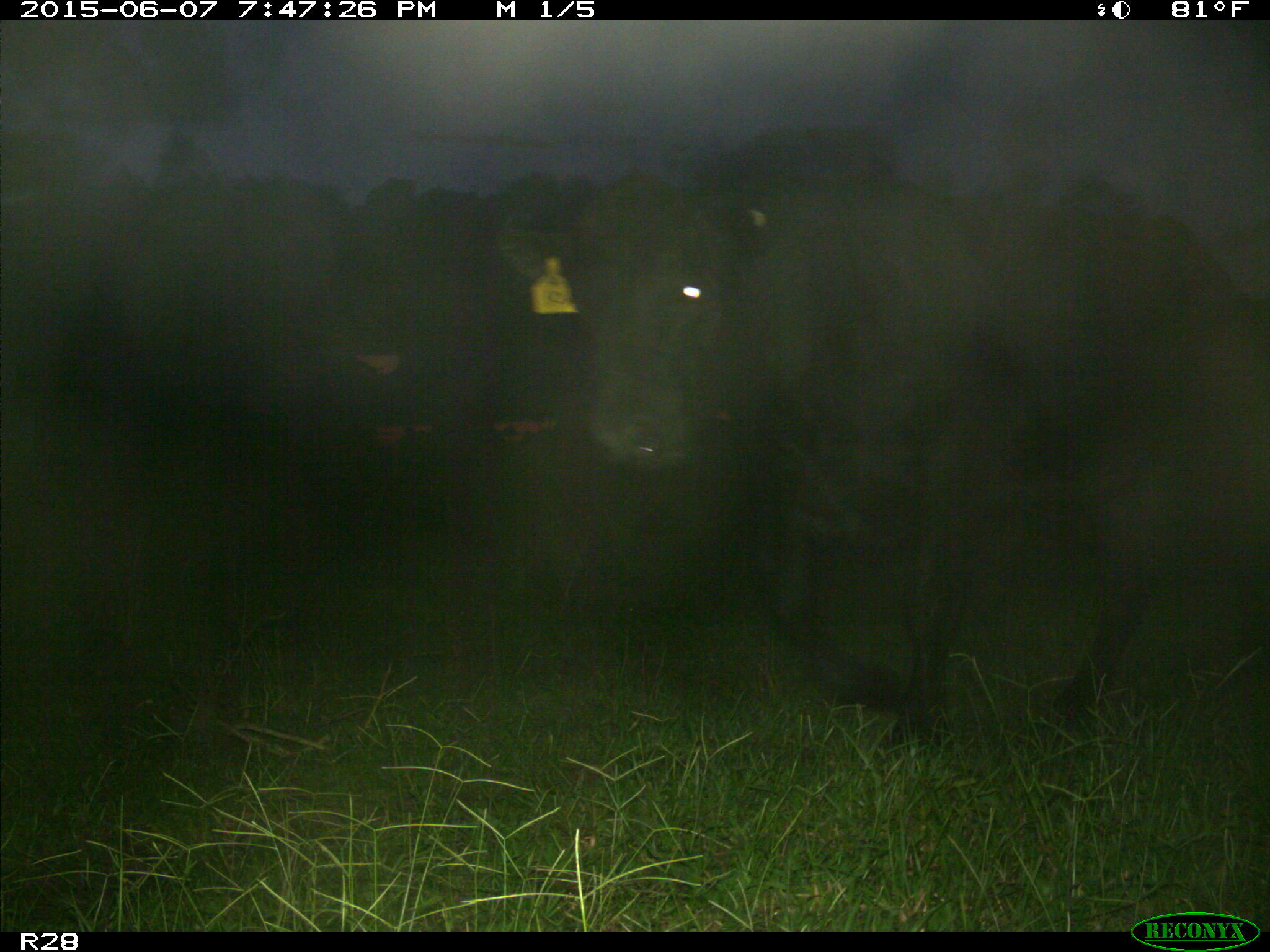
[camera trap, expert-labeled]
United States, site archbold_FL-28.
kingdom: Animalia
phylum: Chordata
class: Mammalia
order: Artiodactyla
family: Bovidae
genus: Bos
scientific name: Bos taurus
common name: domestic cow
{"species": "Bos taurus (domestic cow)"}